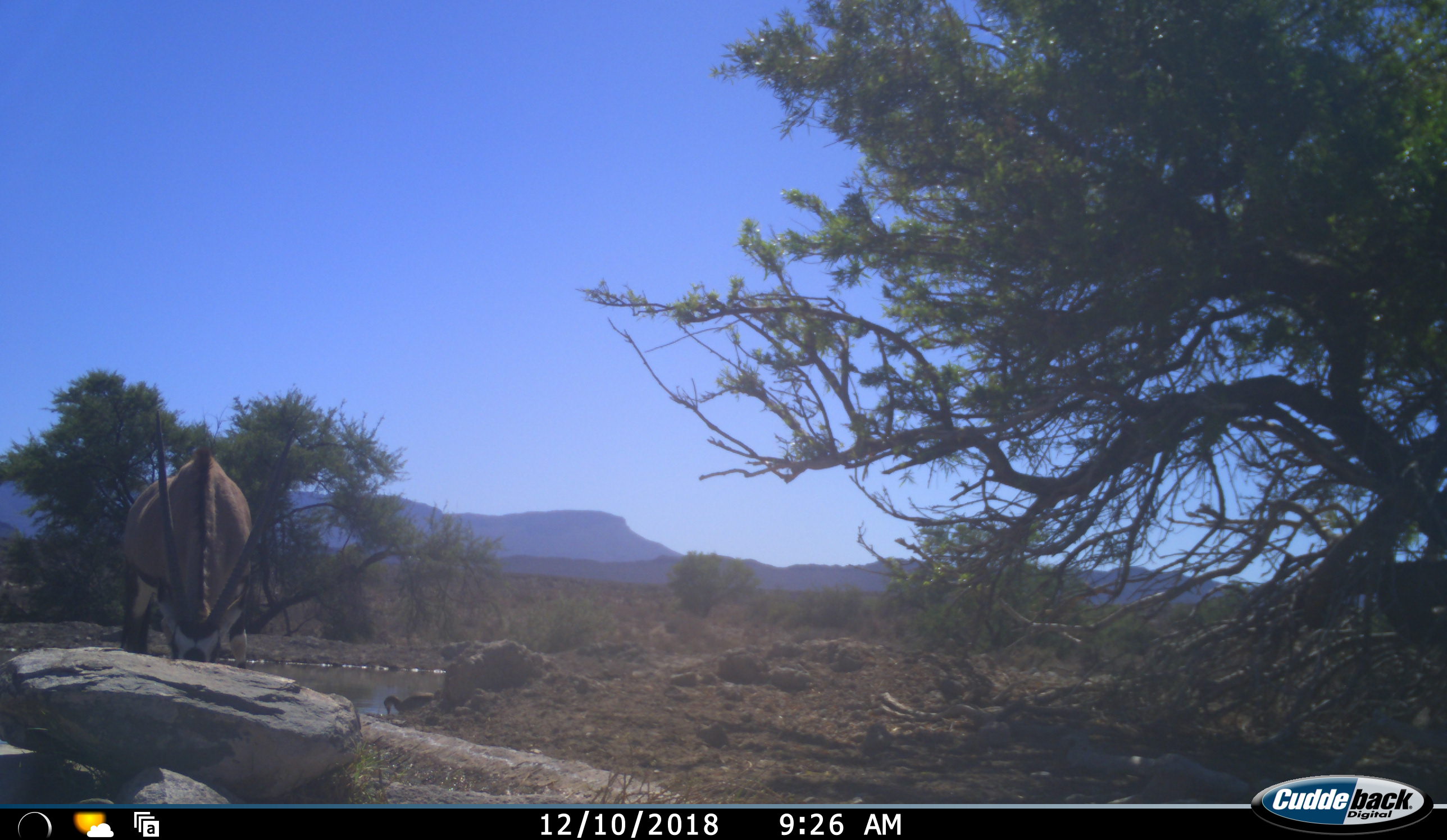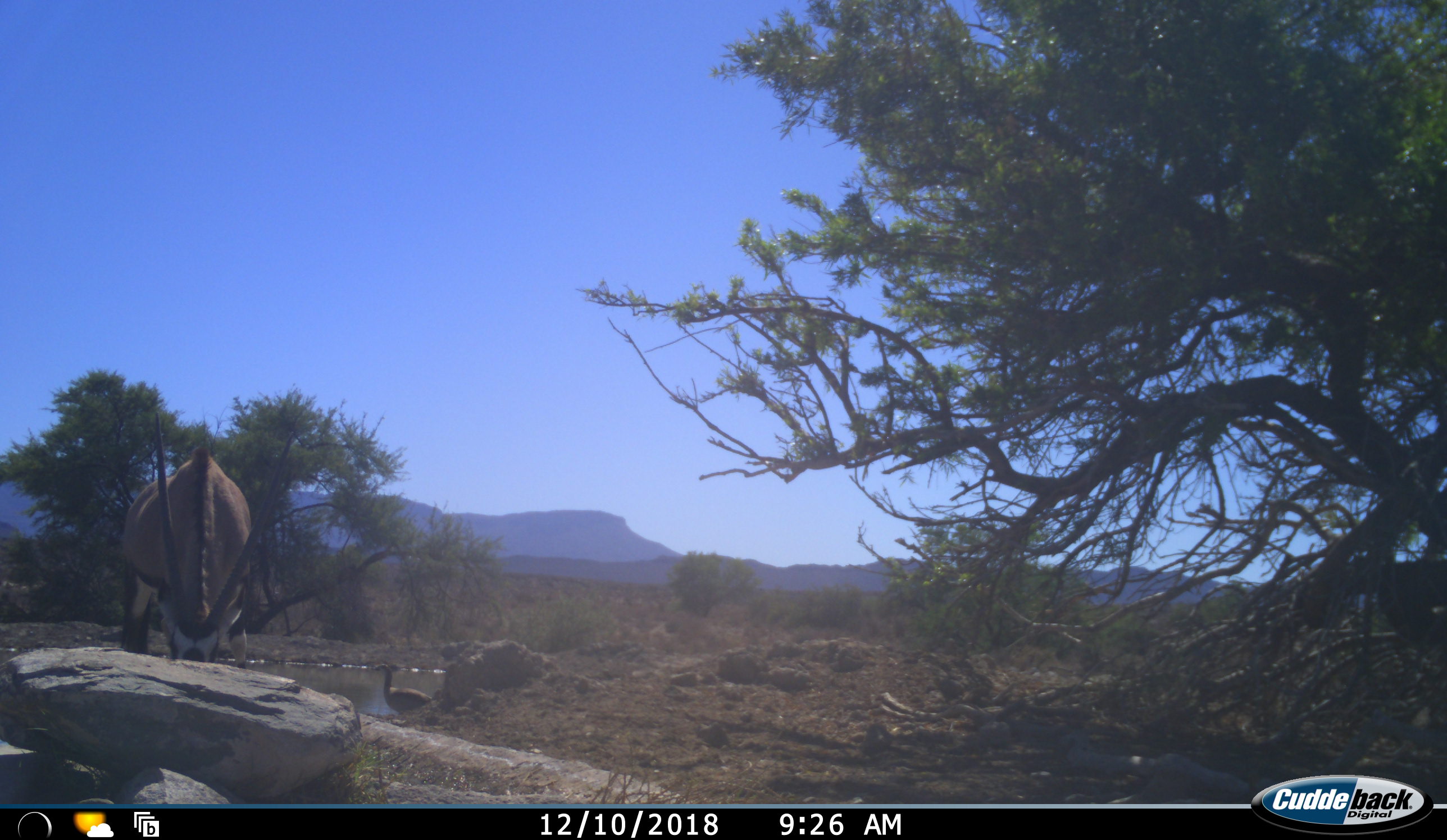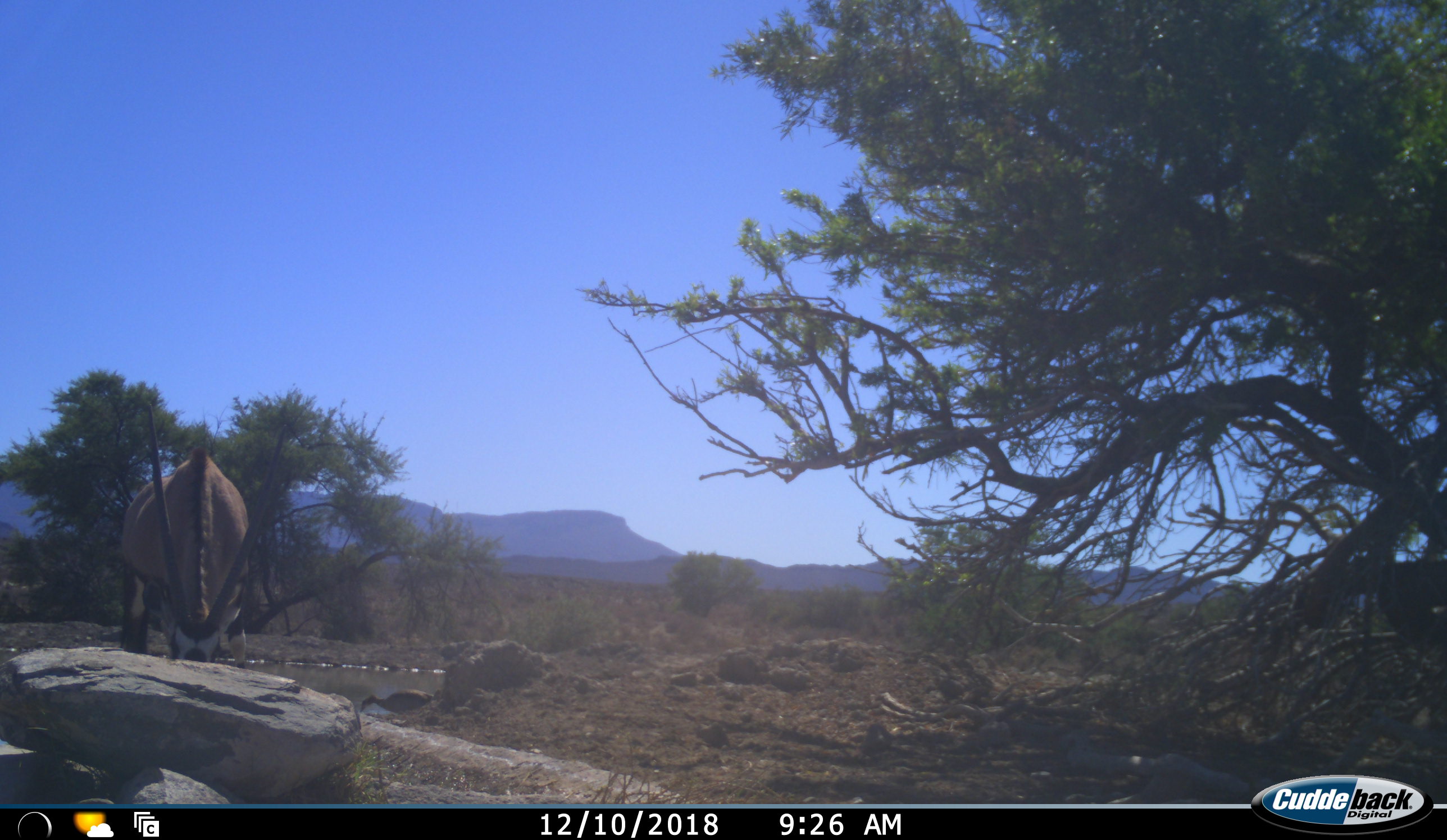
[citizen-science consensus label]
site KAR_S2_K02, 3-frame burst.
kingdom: Animalia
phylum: Chordata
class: Aves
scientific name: Aves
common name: bird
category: birdother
Birdother (bird) (Aves), count 1. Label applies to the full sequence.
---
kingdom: Animalia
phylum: Chordata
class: Mammalia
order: Artiodactyla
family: Bovidae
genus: Oryx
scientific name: Oryx gazella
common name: gemsbok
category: oryx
Oryx (gemsbok) (Oryx gazella), count 1. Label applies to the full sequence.